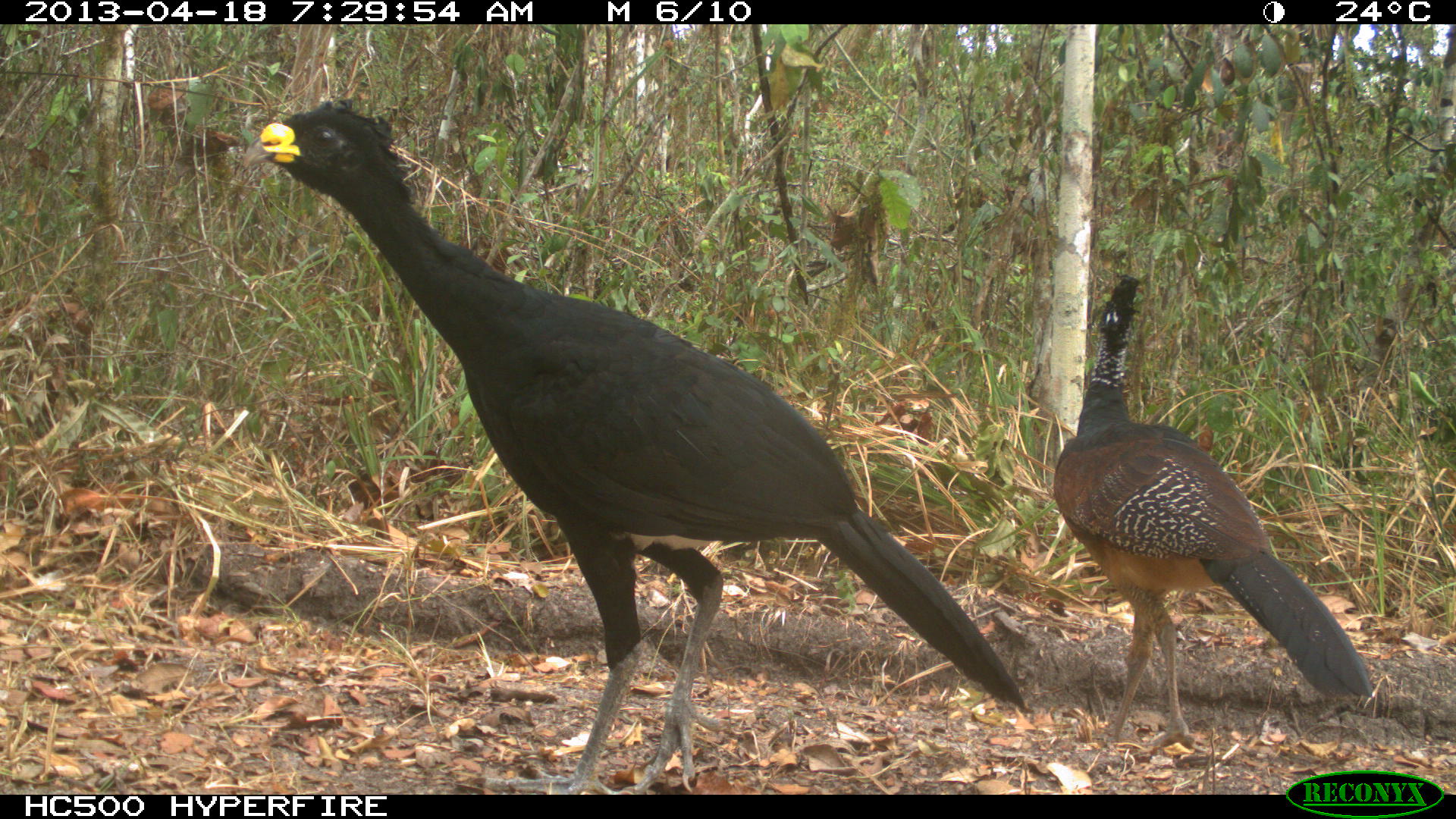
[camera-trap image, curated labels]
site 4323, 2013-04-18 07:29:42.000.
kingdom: Animalia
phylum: Chordata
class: Aves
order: Galliformes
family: Cracidae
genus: Crax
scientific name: Crax rubra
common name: great curassow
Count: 3.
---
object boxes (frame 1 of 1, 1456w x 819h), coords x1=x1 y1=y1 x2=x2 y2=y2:
crax rubra: x1=253 y1=96 x2=1034 y2=794; x1=1046 y1=271 x2=1371 y2=751